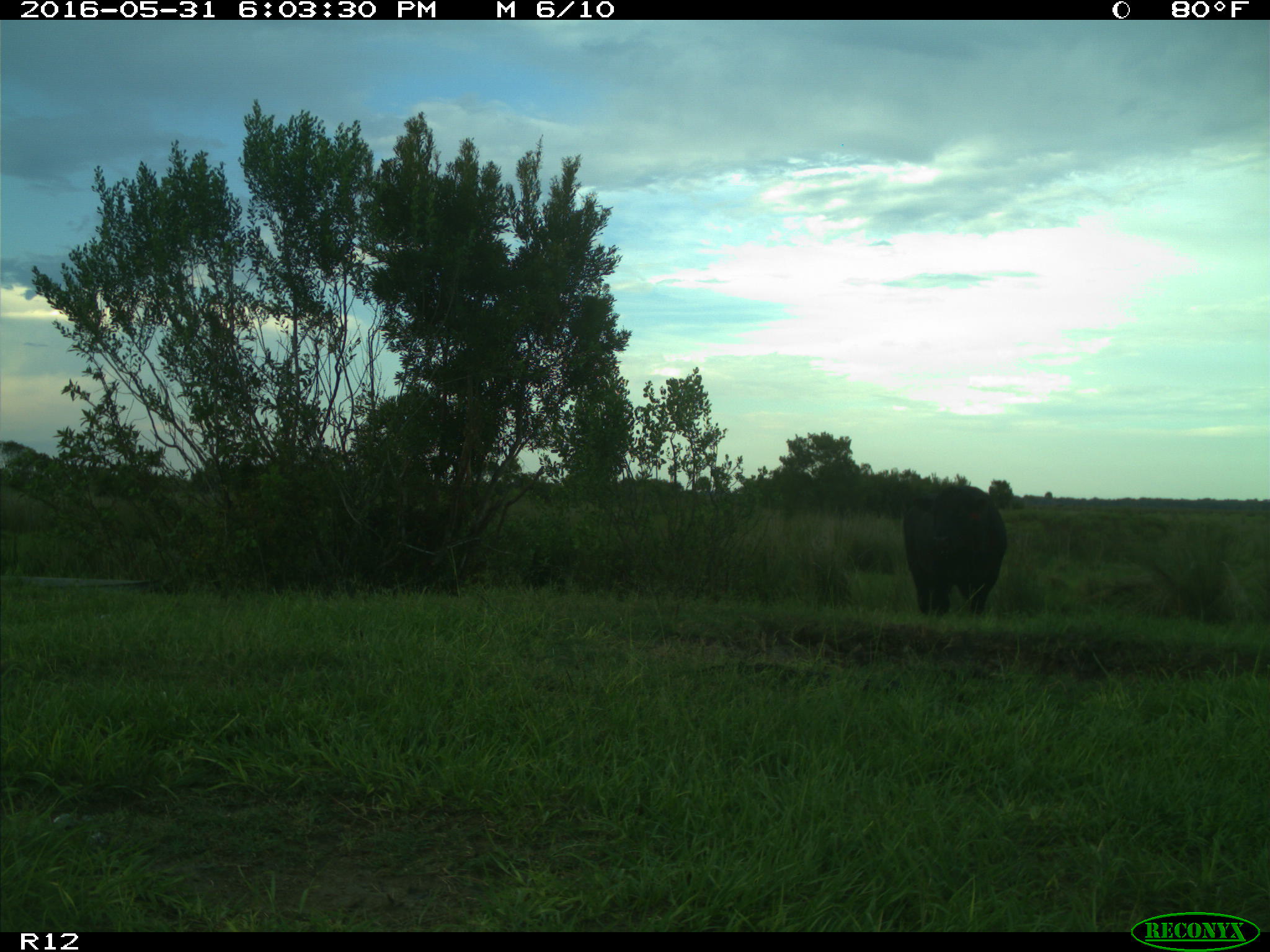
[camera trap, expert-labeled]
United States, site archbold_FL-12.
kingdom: Animalia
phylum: Chordata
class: Mammalia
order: Artiodactyla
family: Bovidae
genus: Bos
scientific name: Bos taurus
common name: domestic cow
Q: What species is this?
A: Bos taurus (domestic cow).